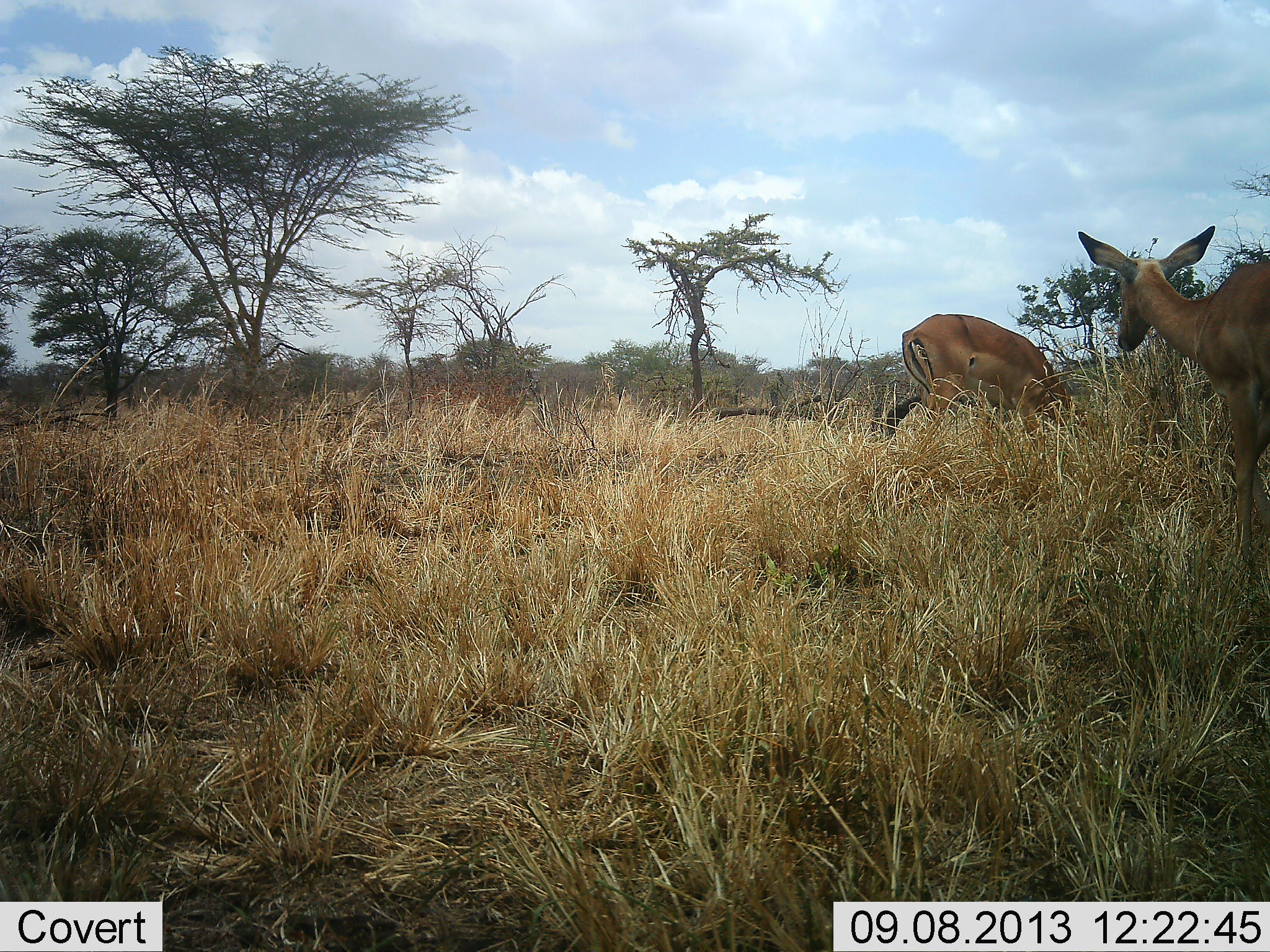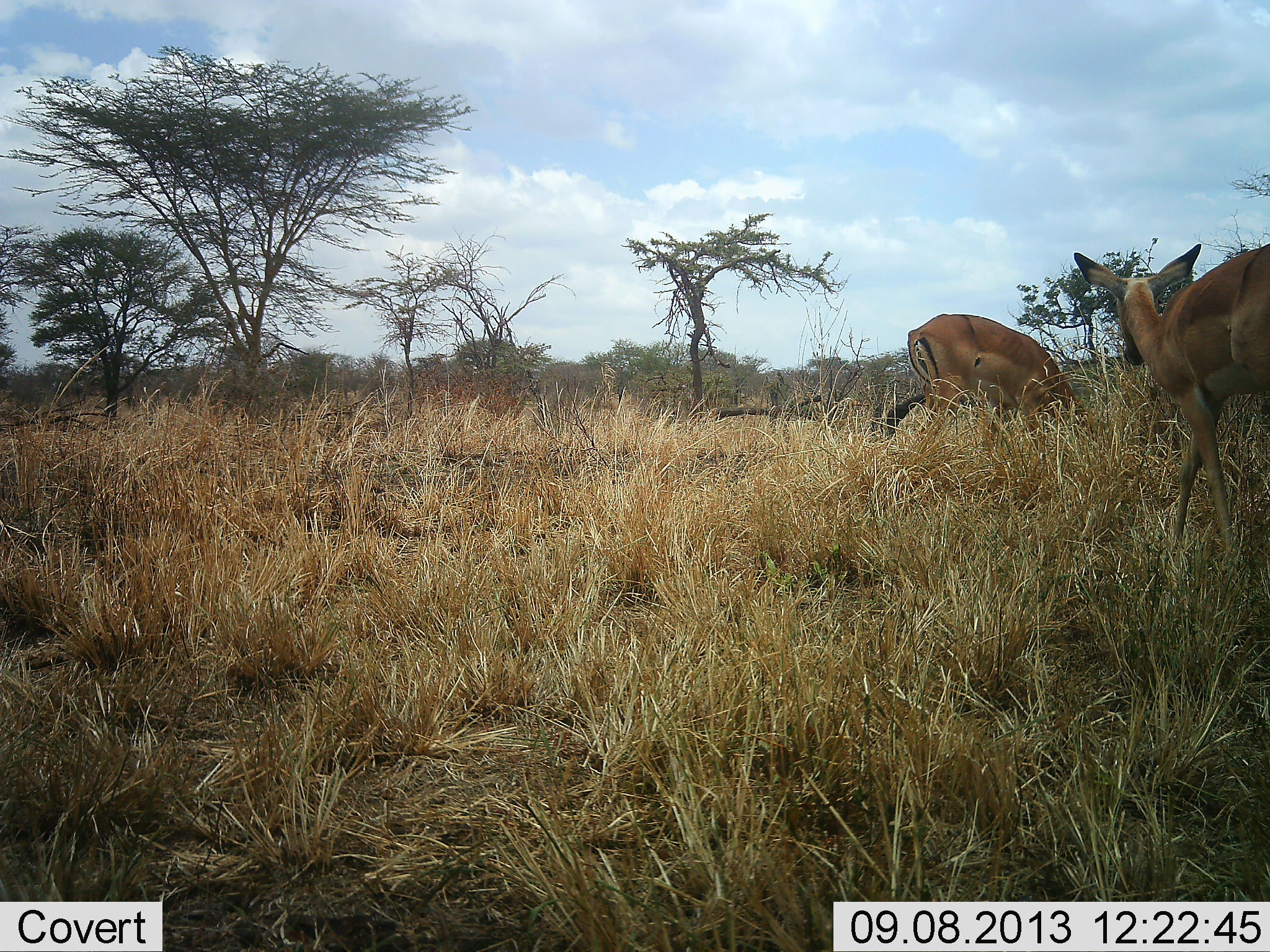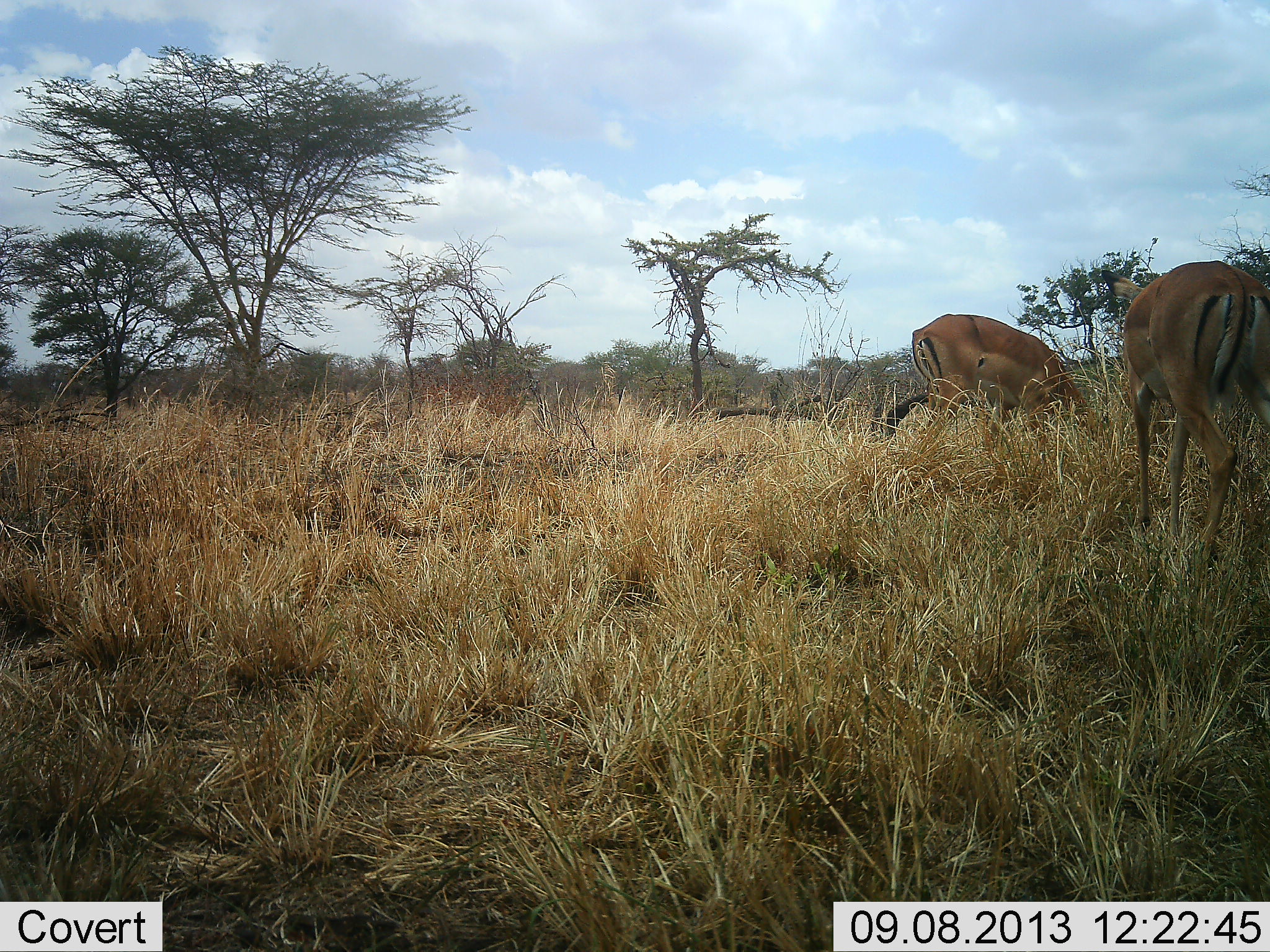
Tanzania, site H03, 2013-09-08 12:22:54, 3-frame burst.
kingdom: Animalia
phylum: Chordata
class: Mammalia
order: Artiodactyla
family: Bovidae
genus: Aepyceros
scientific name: Aepyceros melampus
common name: impala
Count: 2.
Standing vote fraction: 17%.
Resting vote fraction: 0%.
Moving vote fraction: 83%.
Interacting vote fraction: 0%.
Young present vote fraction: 0%.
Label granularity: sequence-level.